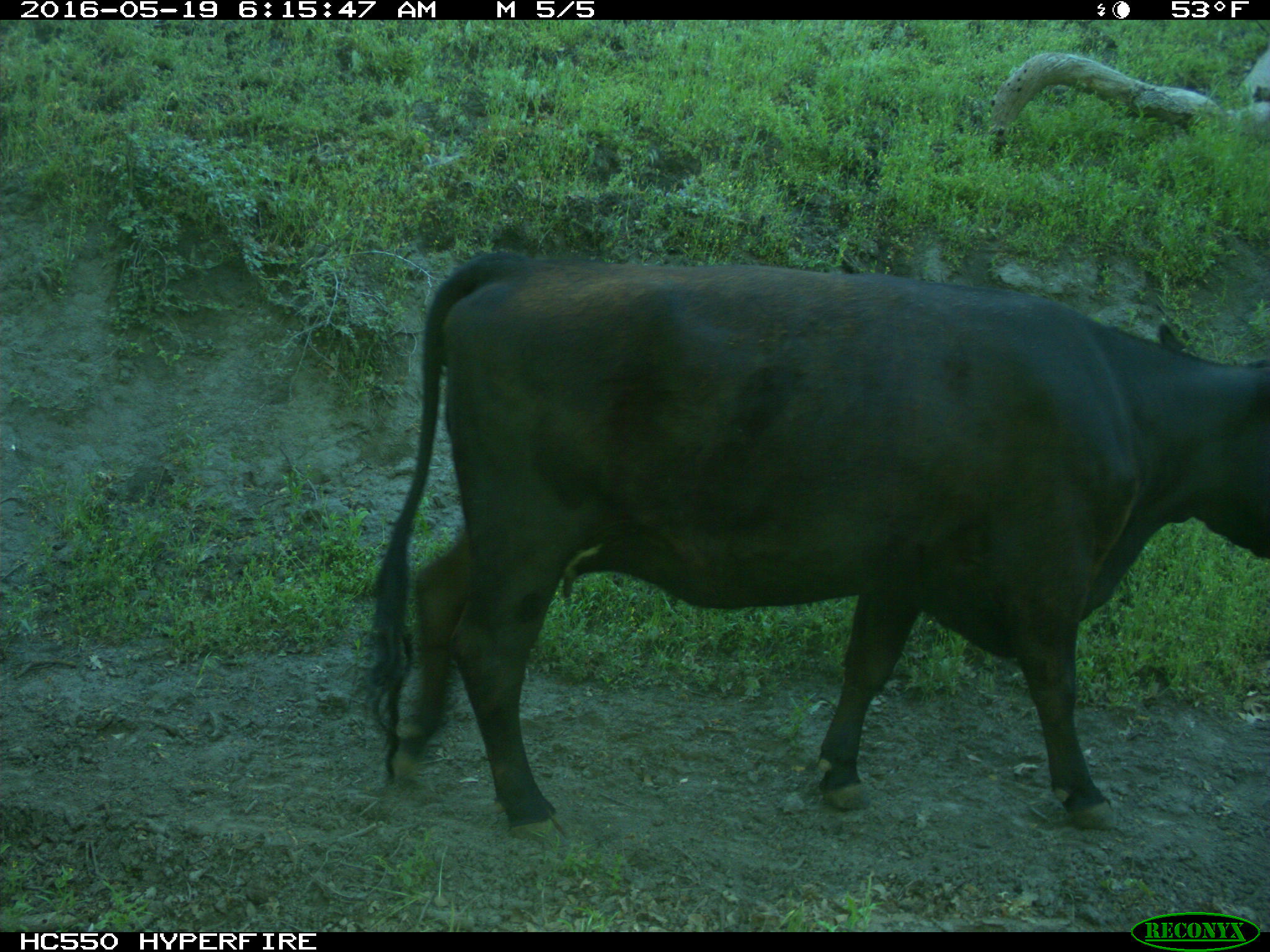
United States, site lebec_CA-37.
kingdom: Animalia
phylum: Chordata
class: Mammalia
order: Artiodactyla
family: Bovidae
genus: Bos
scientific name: Bos taurus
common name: domestic cow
Bos taurus (domestic cow).